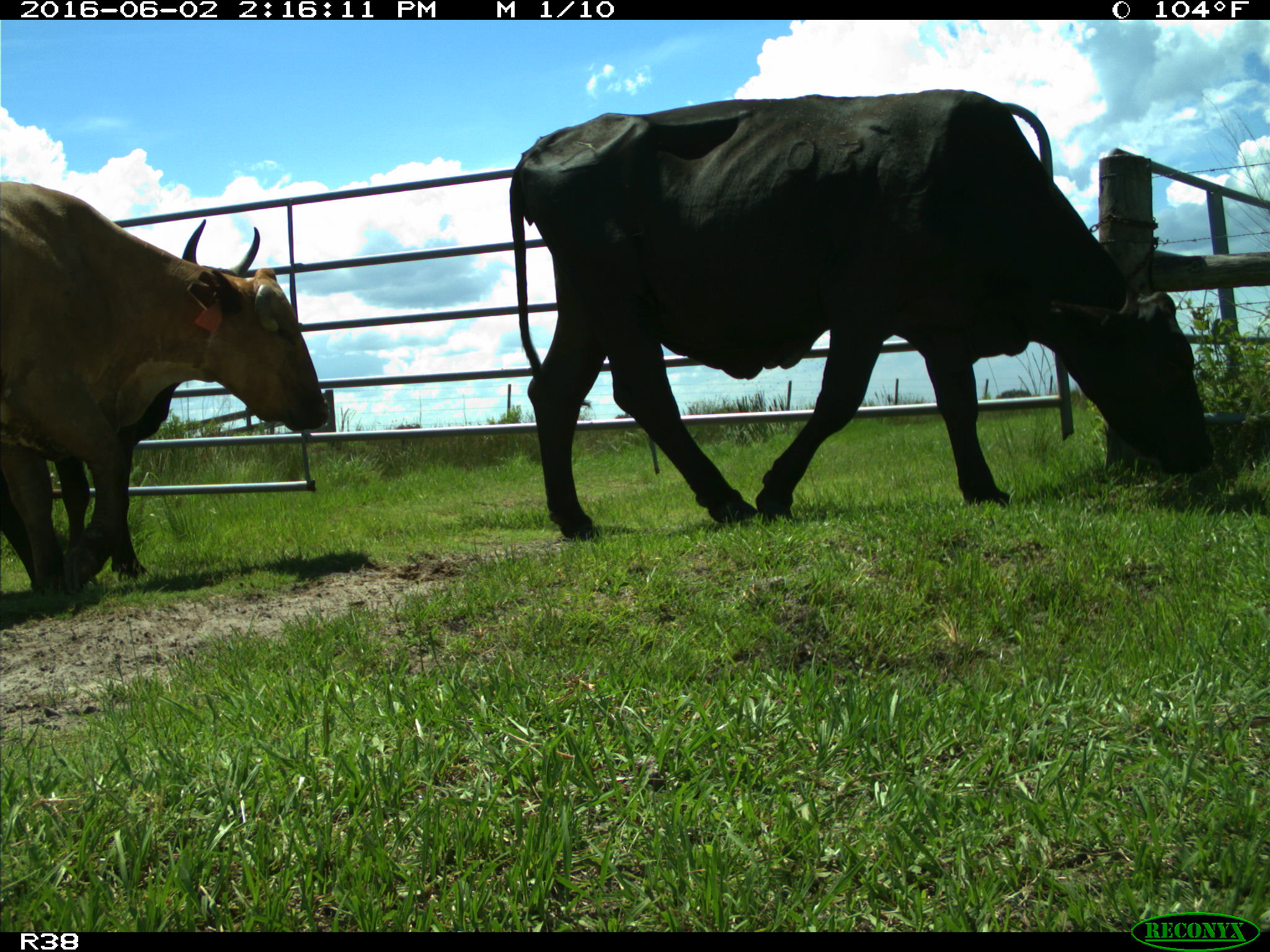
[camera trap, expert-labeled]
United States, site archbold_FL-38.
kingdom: Animalia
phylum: Chordata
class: Mammalia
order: Artiodactyla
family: Bovidae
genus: Bos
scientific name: Bos taurus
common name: domestic cow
Bos taurus (domestic cow).